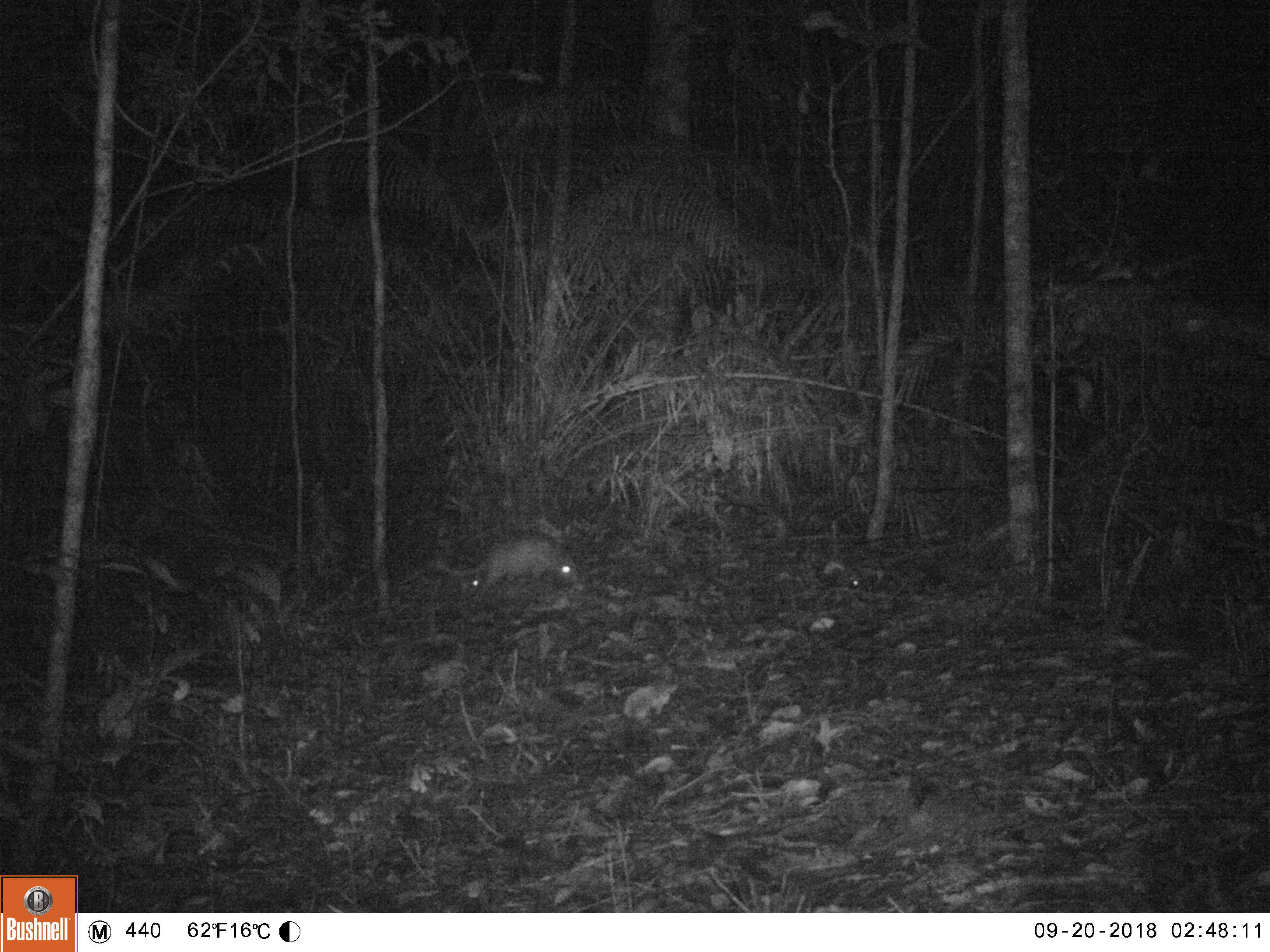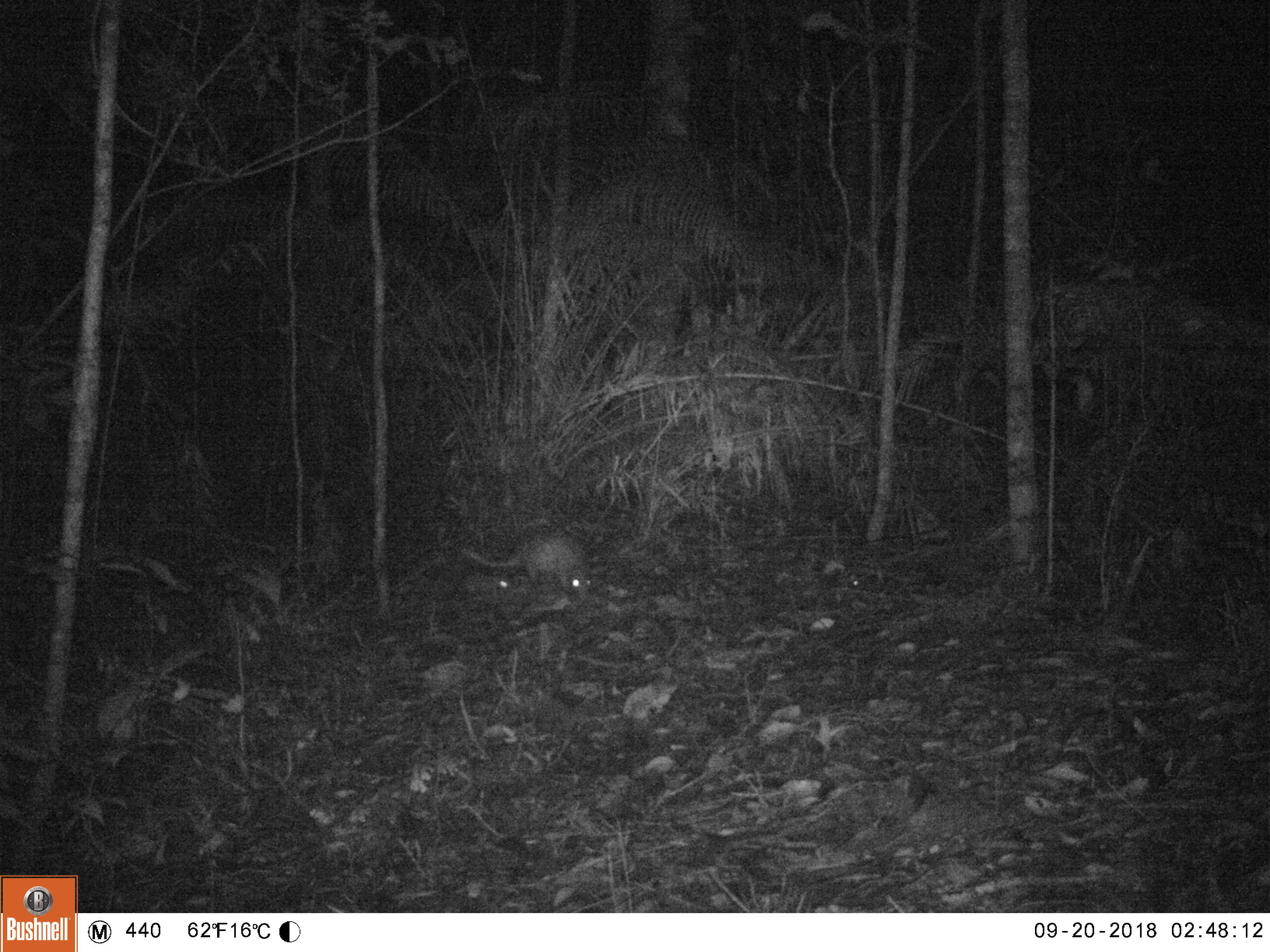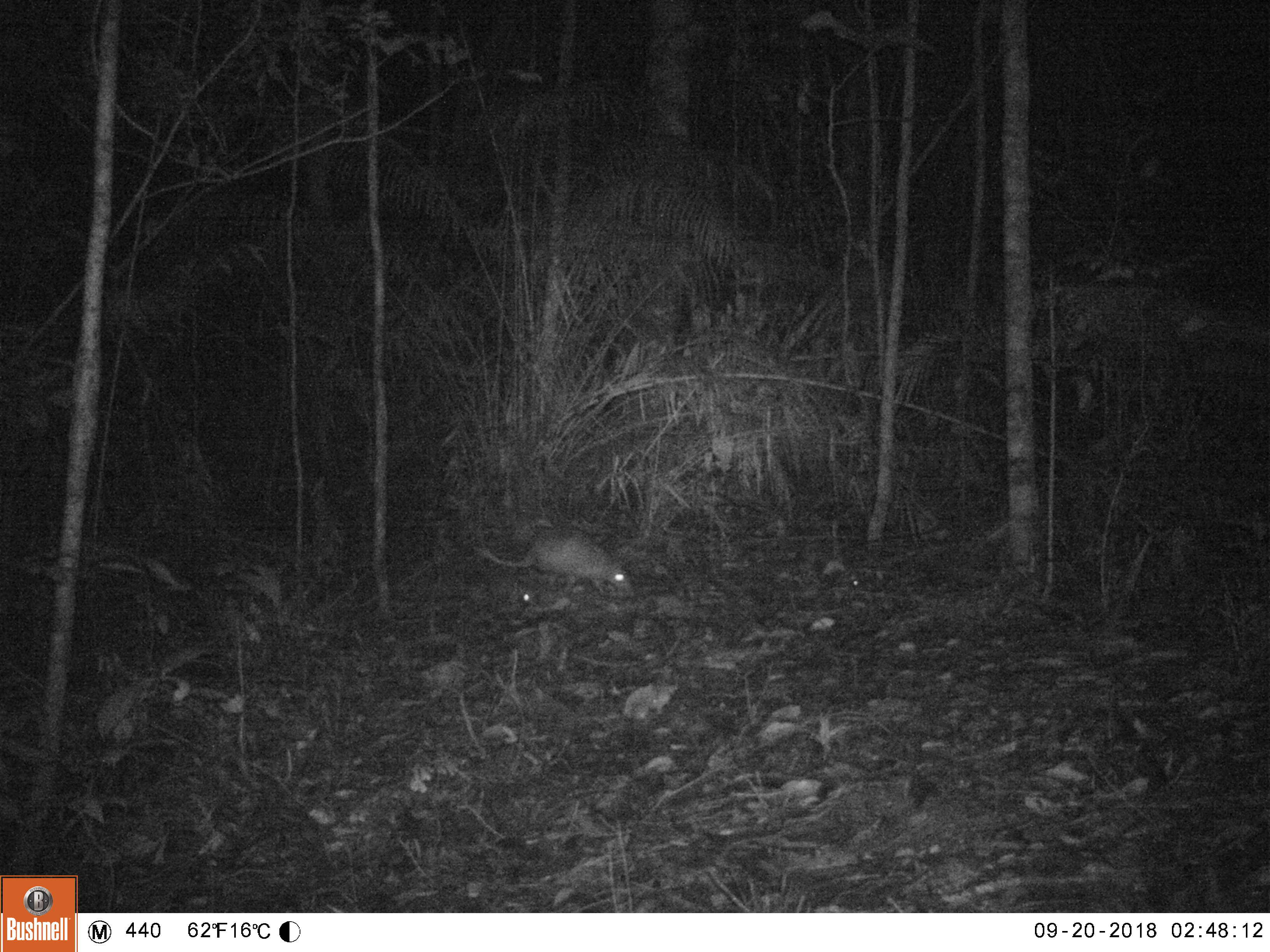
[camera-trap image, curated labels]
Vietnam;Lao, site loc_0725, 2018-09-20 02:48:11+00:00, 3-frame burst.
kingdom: Animalia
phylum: Chordata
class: Mammalia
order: Rodentia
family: Hystricidae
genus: Atherurus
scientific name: Atherurus macrourus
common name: asiatic brush-tailed porcupine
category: asiatic brush tailed porcupine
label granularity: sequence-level